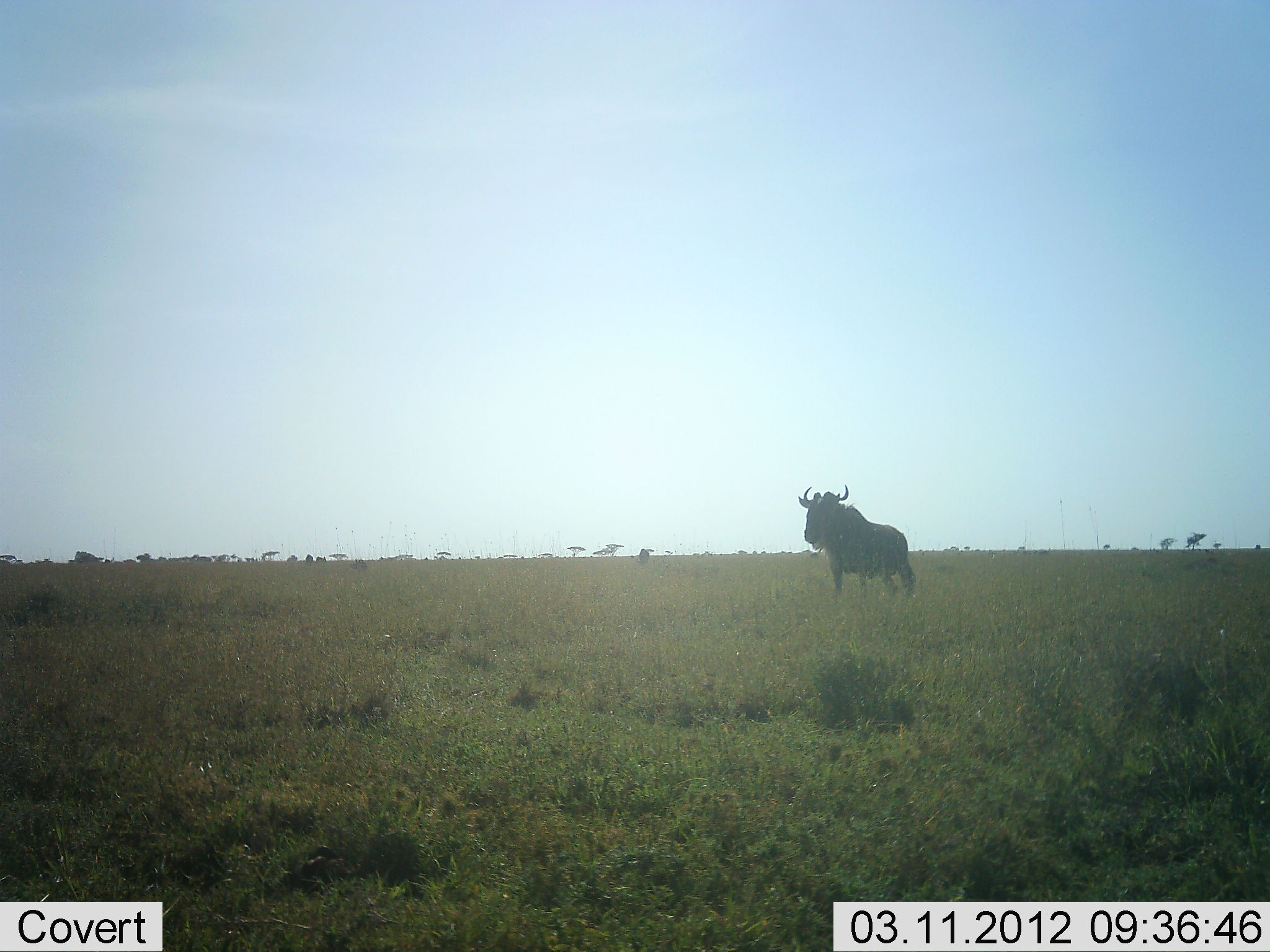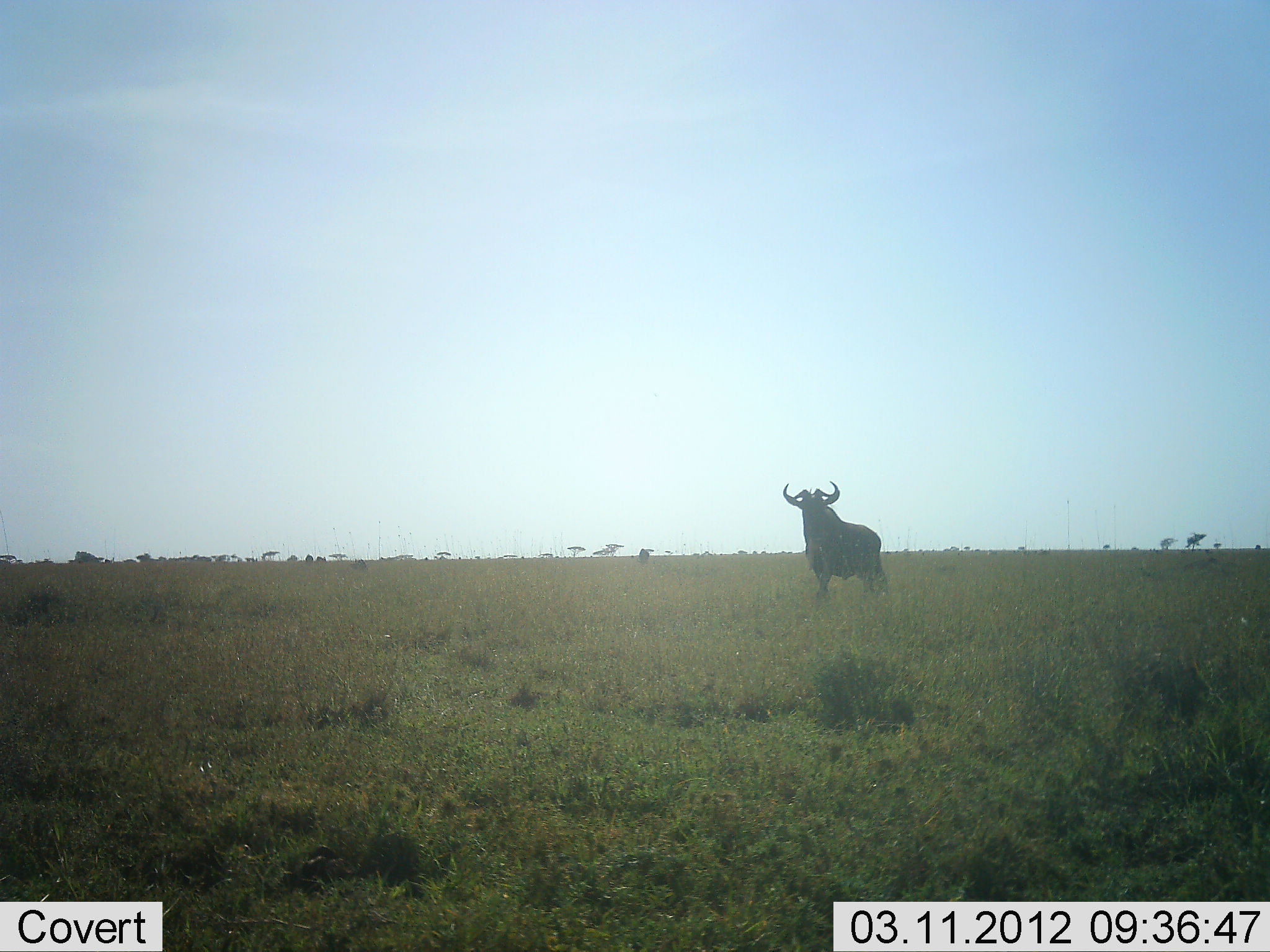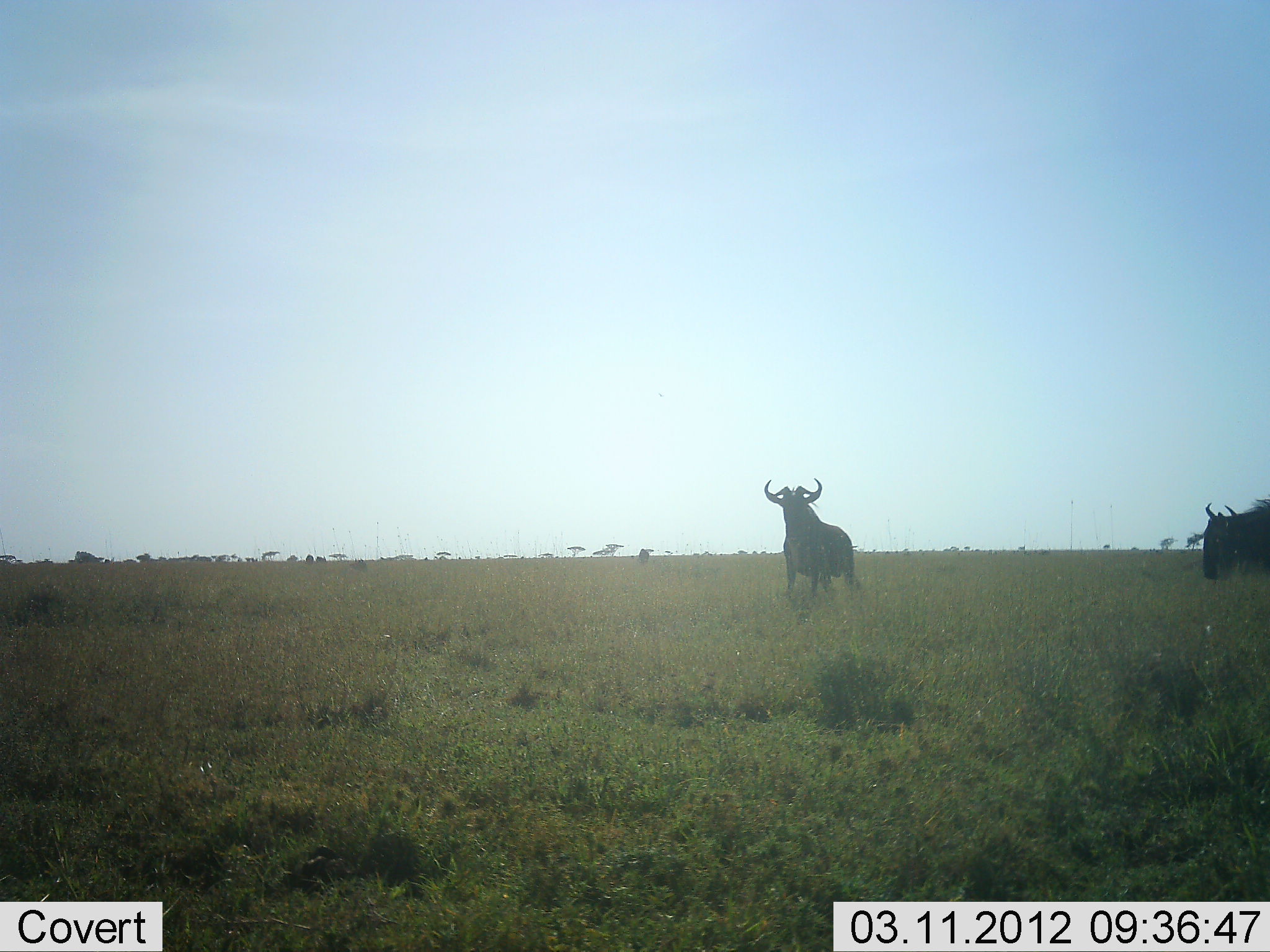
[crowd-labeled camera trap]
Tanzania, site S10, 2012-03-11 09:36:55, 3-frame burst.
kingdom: Animalia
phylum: Chordata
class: Mammalia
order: Artiodactyla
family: Bovidae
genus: Connochaetes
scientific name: Connochaetes taurinus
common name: blue wildebeest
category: wildebeest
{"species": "wildebeest (blue wildebeest) (Connochaetes taurinus)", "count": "2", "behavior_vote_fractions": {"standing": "47%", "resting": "0%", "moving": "82%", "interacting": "6%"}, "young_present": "0%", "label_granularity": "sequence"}